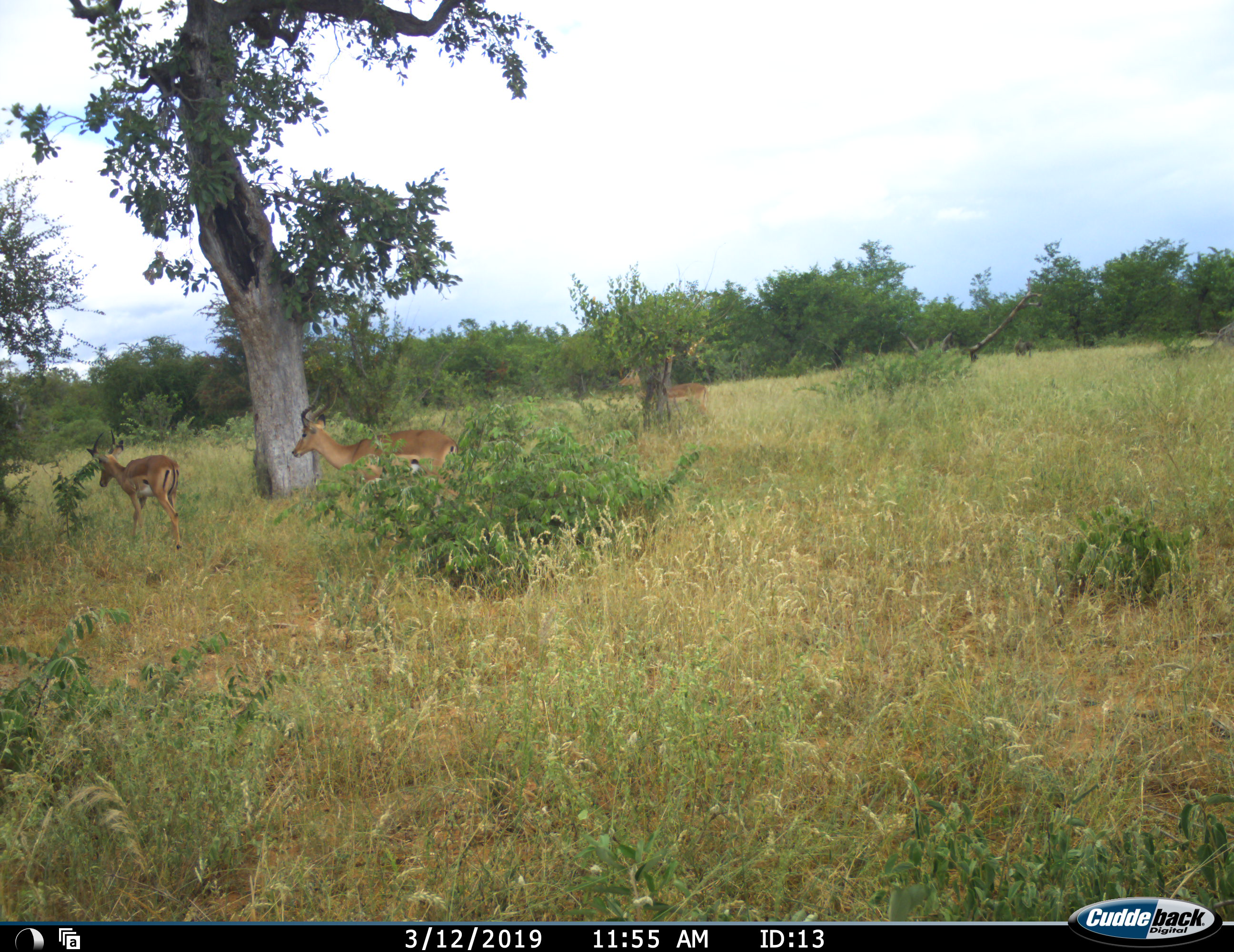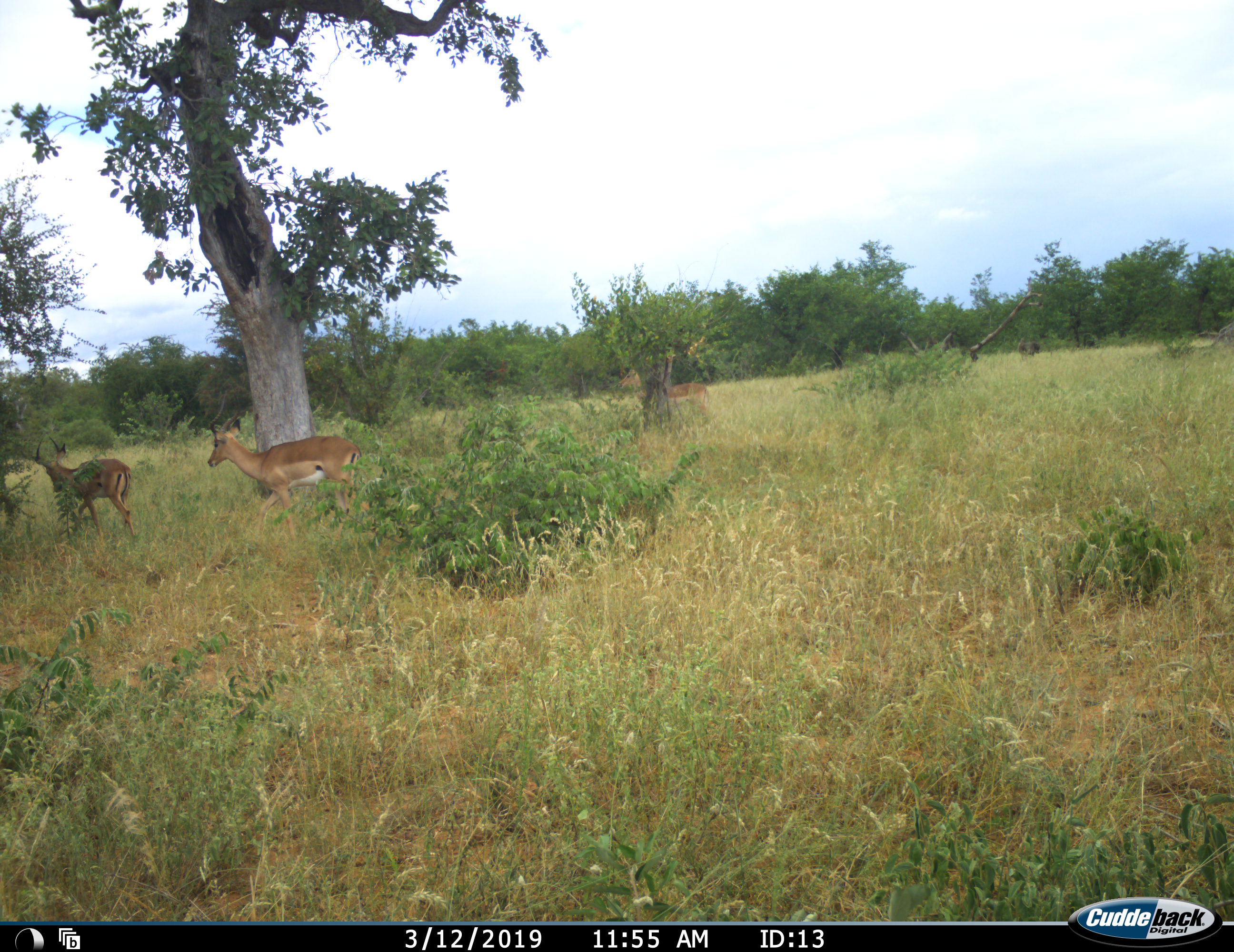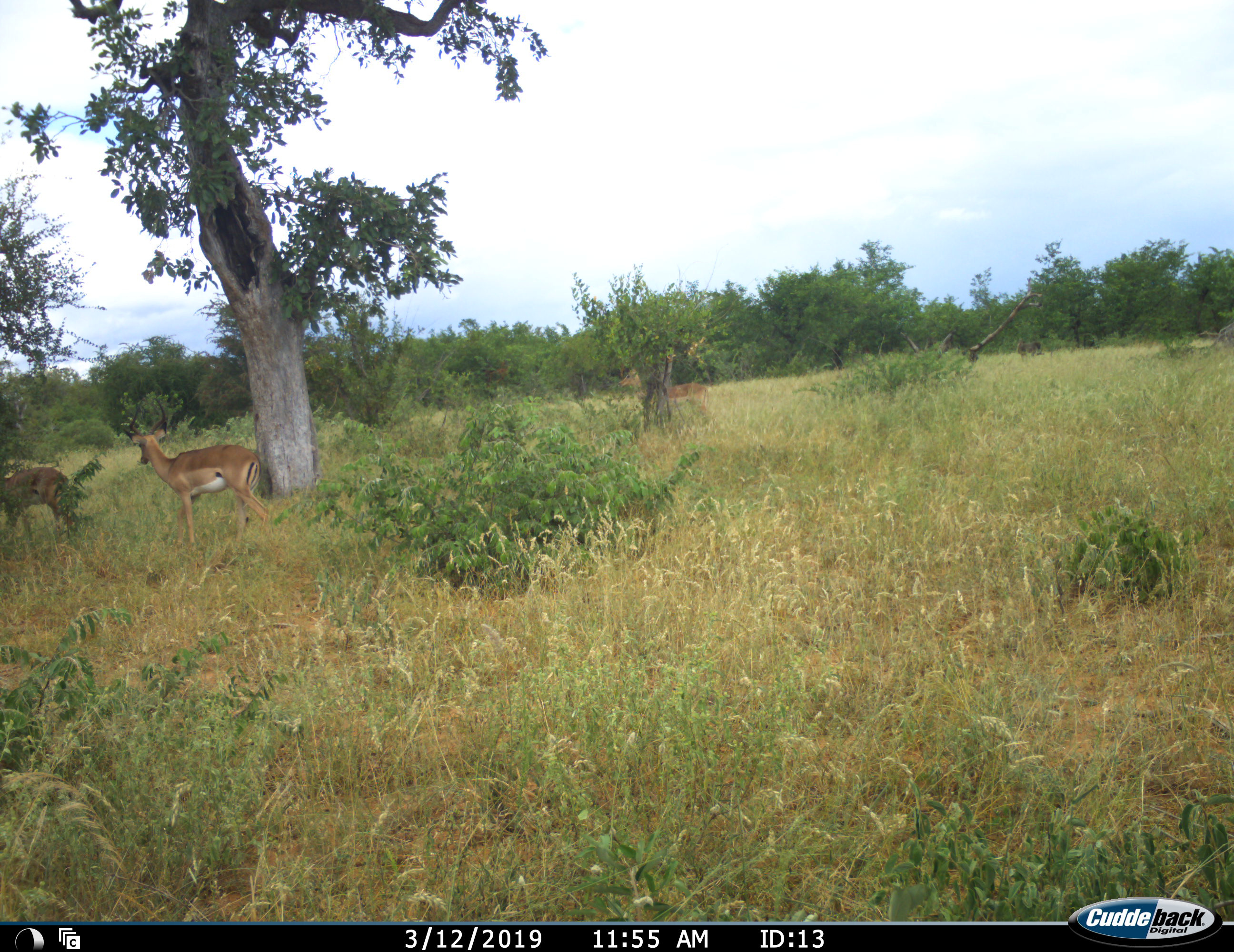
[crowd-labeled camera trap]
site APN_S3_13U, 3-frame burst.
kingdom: Animalia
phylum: Chordata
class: Mammalia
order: Artiodactyla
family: Bovidae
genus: Aepyceros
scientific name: Aepyceros melampus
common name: impala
Impala (Aepyceros melampus), count 3. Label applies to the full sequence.